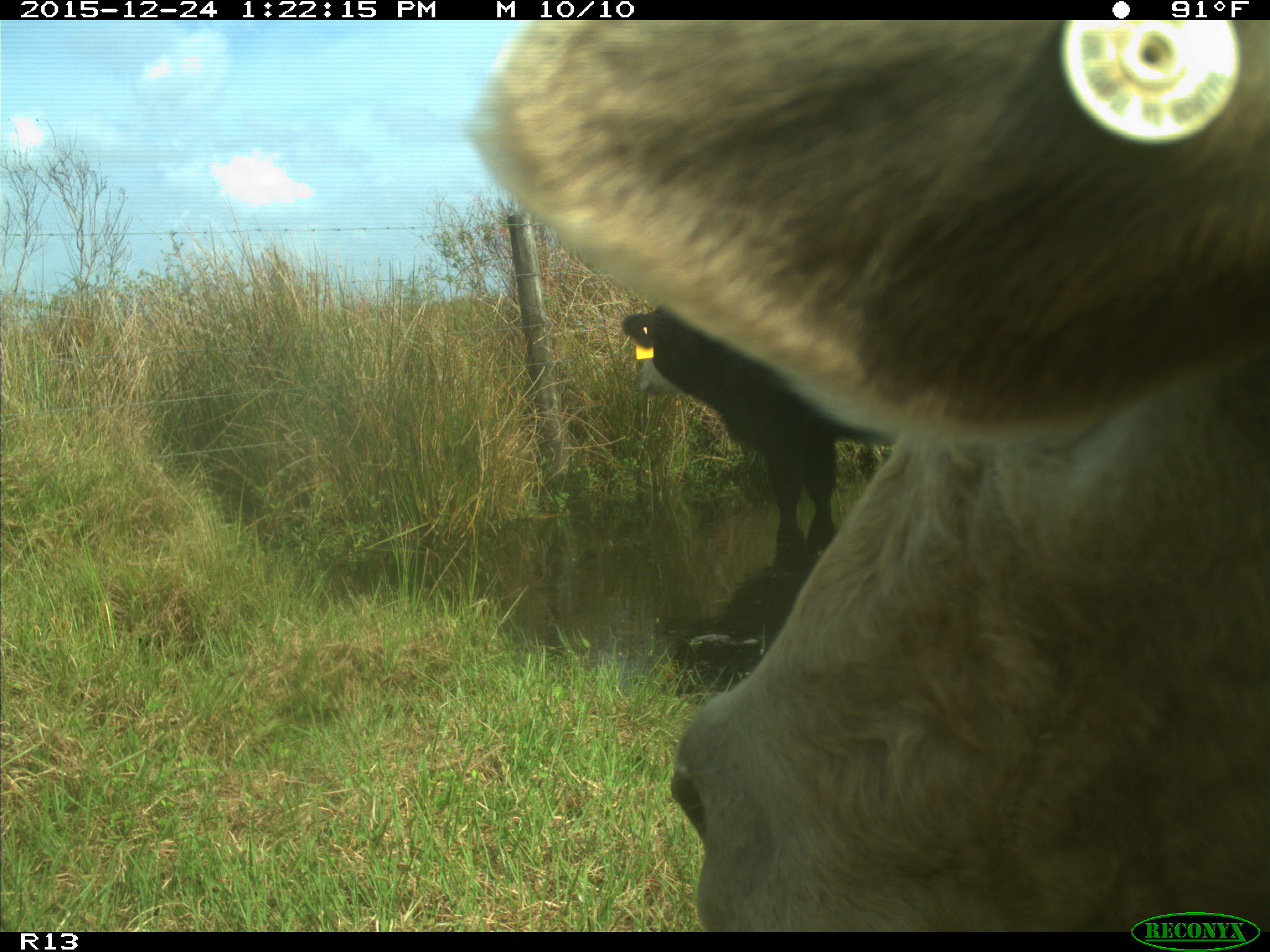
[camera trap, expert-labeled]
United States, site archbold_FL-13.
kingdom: Animalia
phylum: Chordata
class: Mammalia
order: Artiodactyla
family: Bovidae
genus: Bos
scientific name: Bos taurus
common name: domestic cow